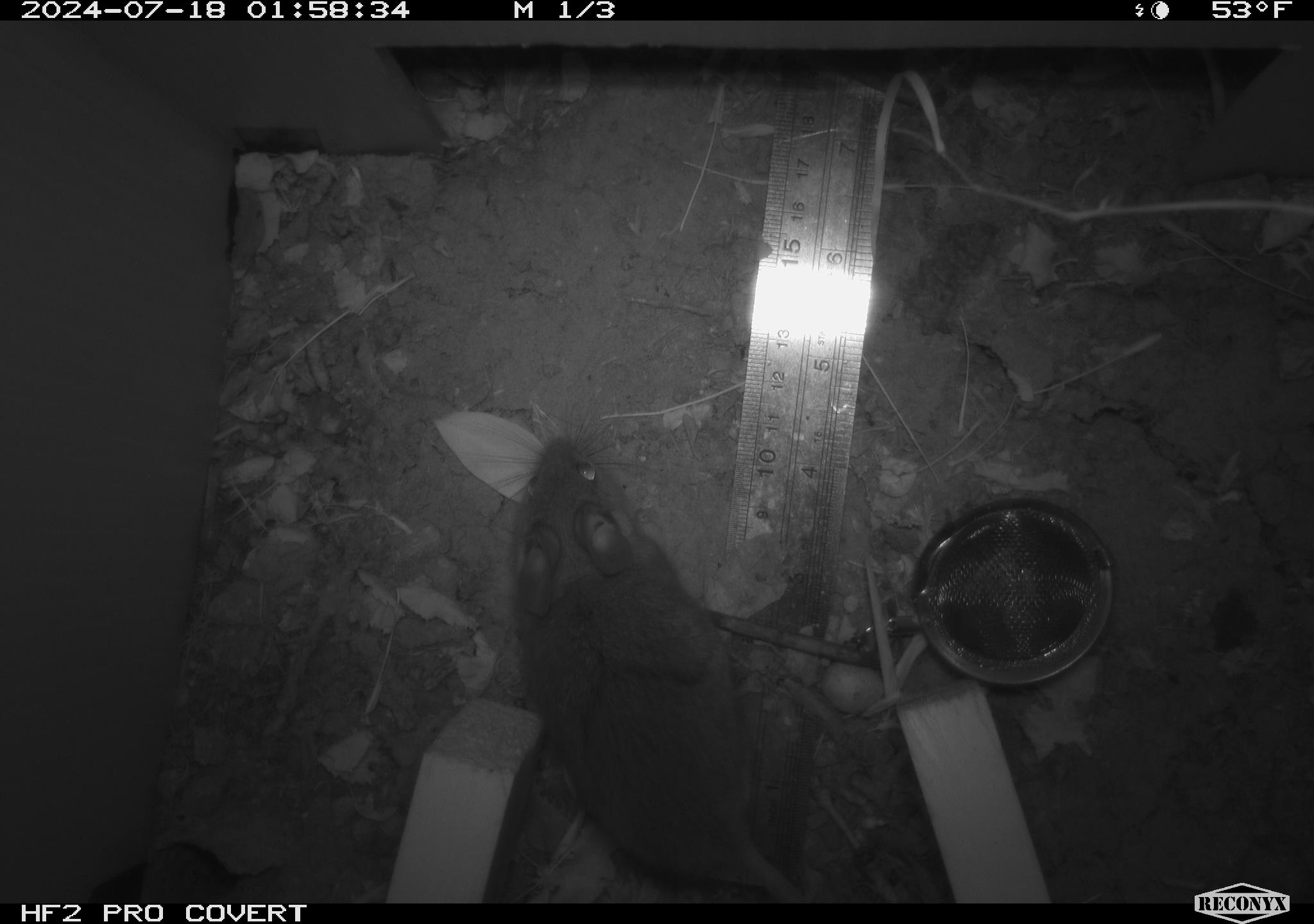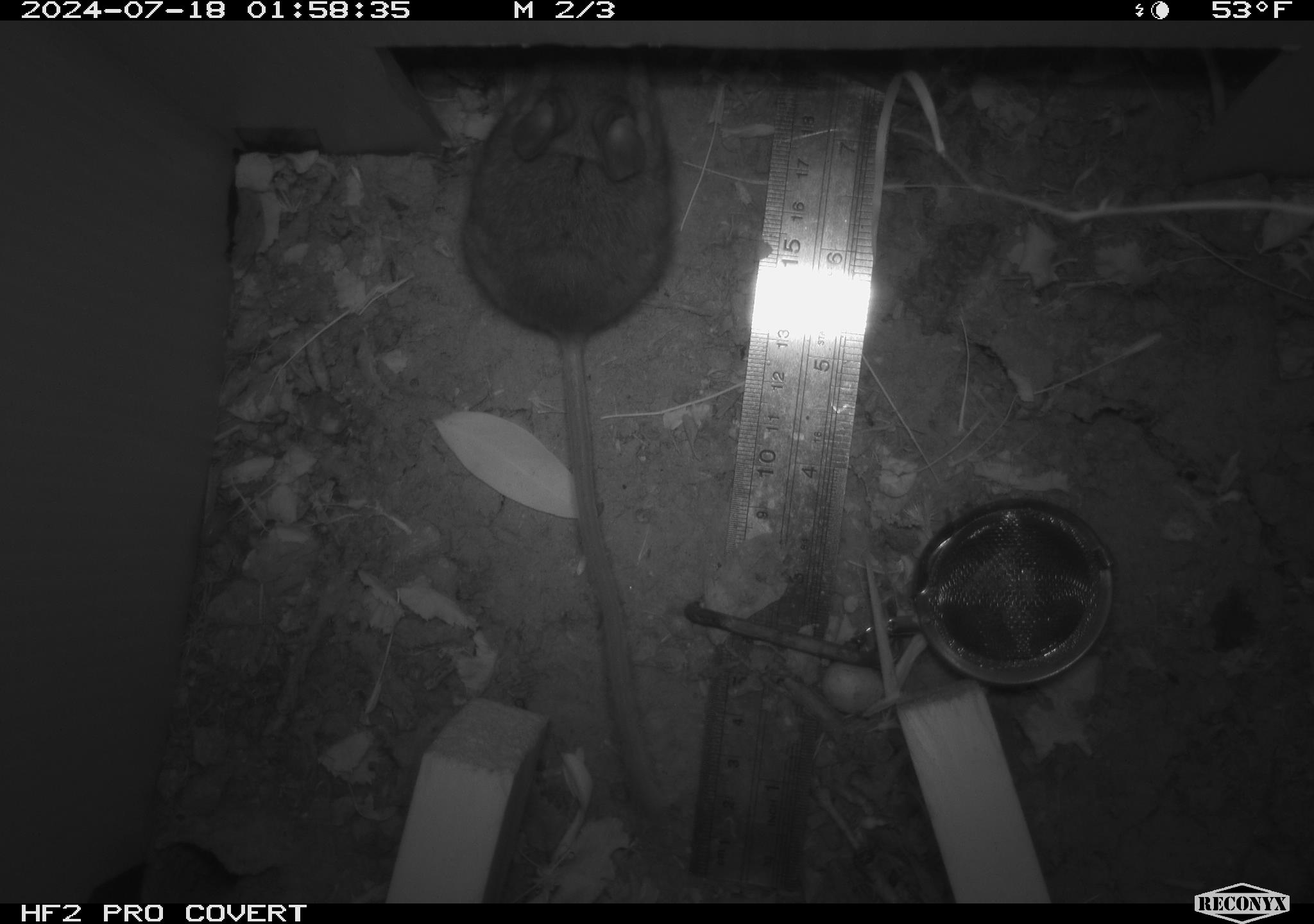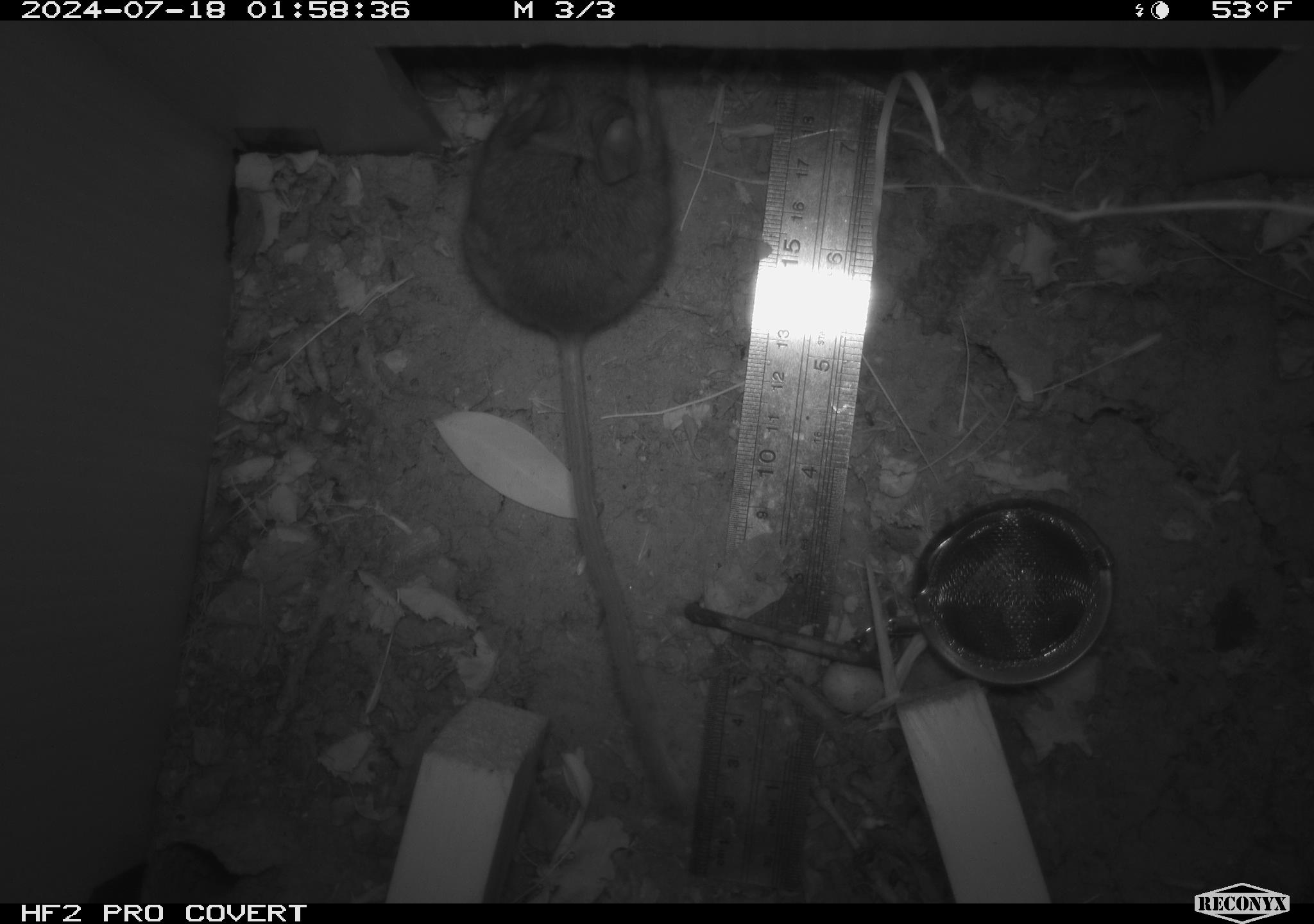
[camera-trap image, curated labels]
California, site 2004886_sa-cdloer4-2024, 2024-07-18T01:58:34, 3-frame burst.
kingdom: Animalia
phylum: Chordata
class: Mammalia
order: Rodentia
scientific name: Rodentia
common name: rodent